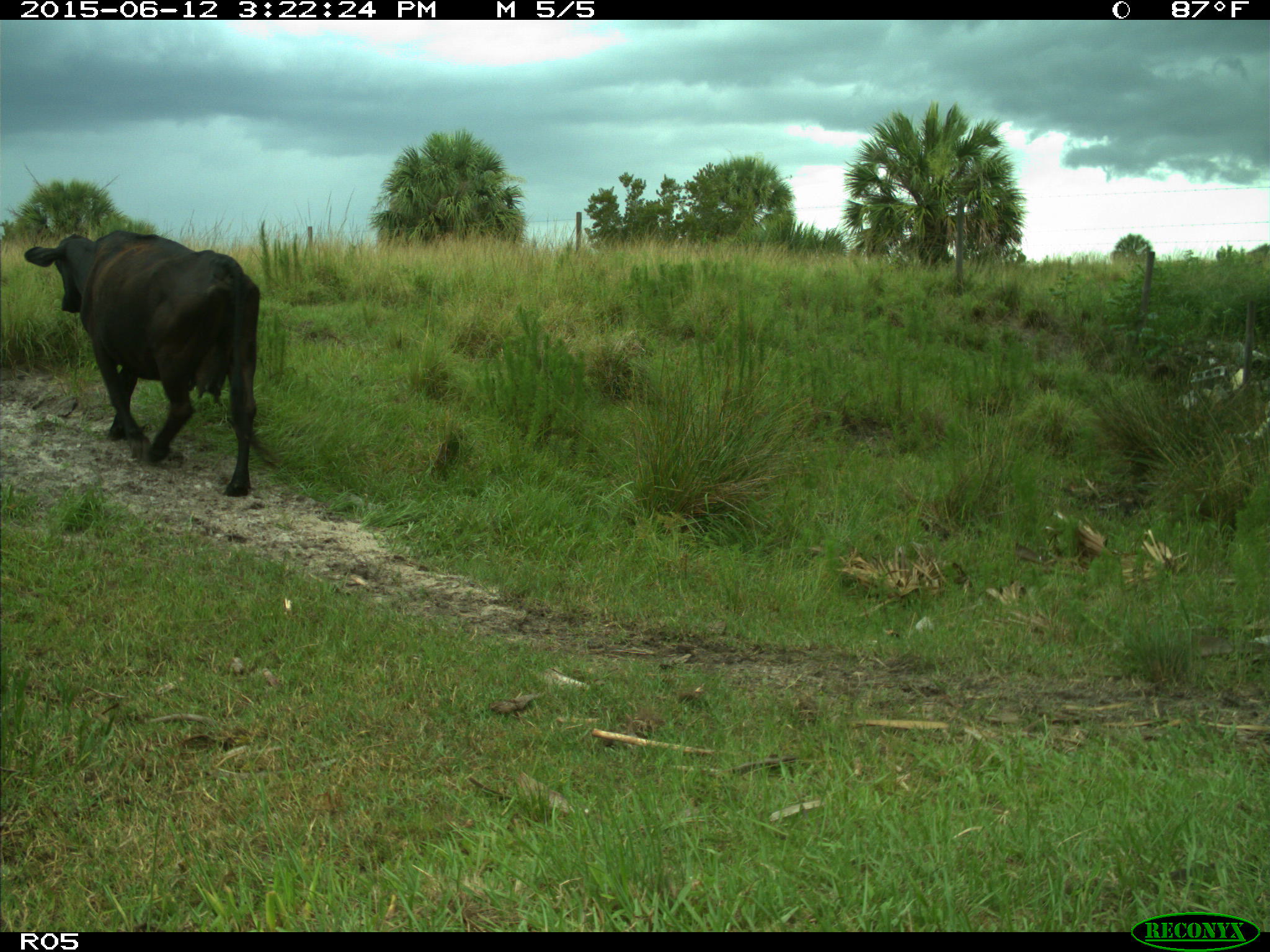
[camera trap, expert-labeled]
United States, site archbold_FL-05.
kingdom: Animalia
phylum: Chordata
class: Mammalia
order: Artiodactyla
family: Bovidae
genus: Bos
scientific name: Bos taurus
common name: domestic cow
Bos taurus (domestic cow).